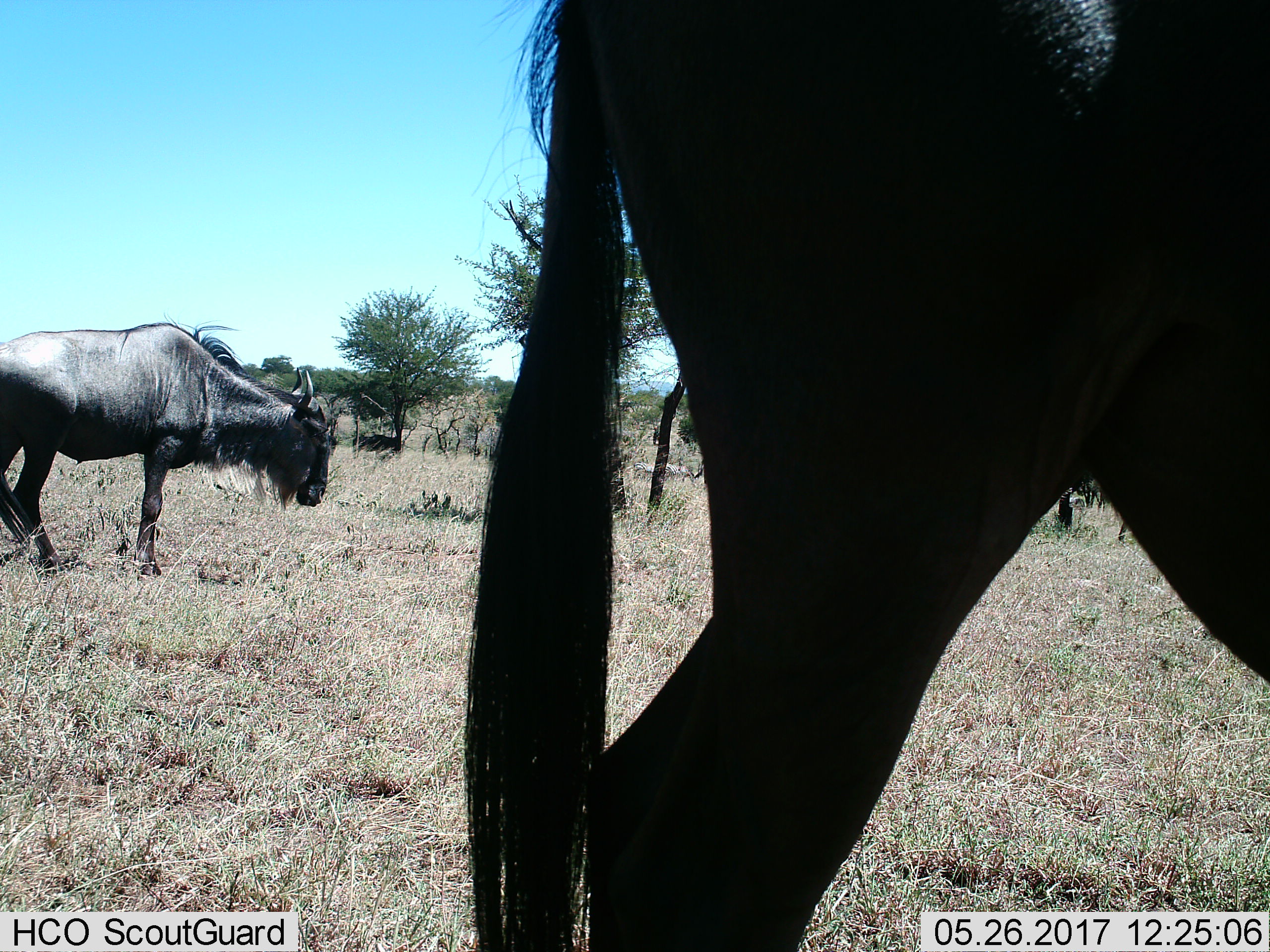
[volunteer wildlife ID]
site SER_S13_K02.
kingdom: Animalia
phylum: Chordata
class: Mammalia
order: Artiodactyla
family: Bovidae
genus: Connochaetes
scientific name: Connochaetes taurinus taurinus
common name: blue wildebeest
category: wildebeestblue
Wildebeestblue (blue wildebeest) (Connochaetes taurinus taurinus), count 3. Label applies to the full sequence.